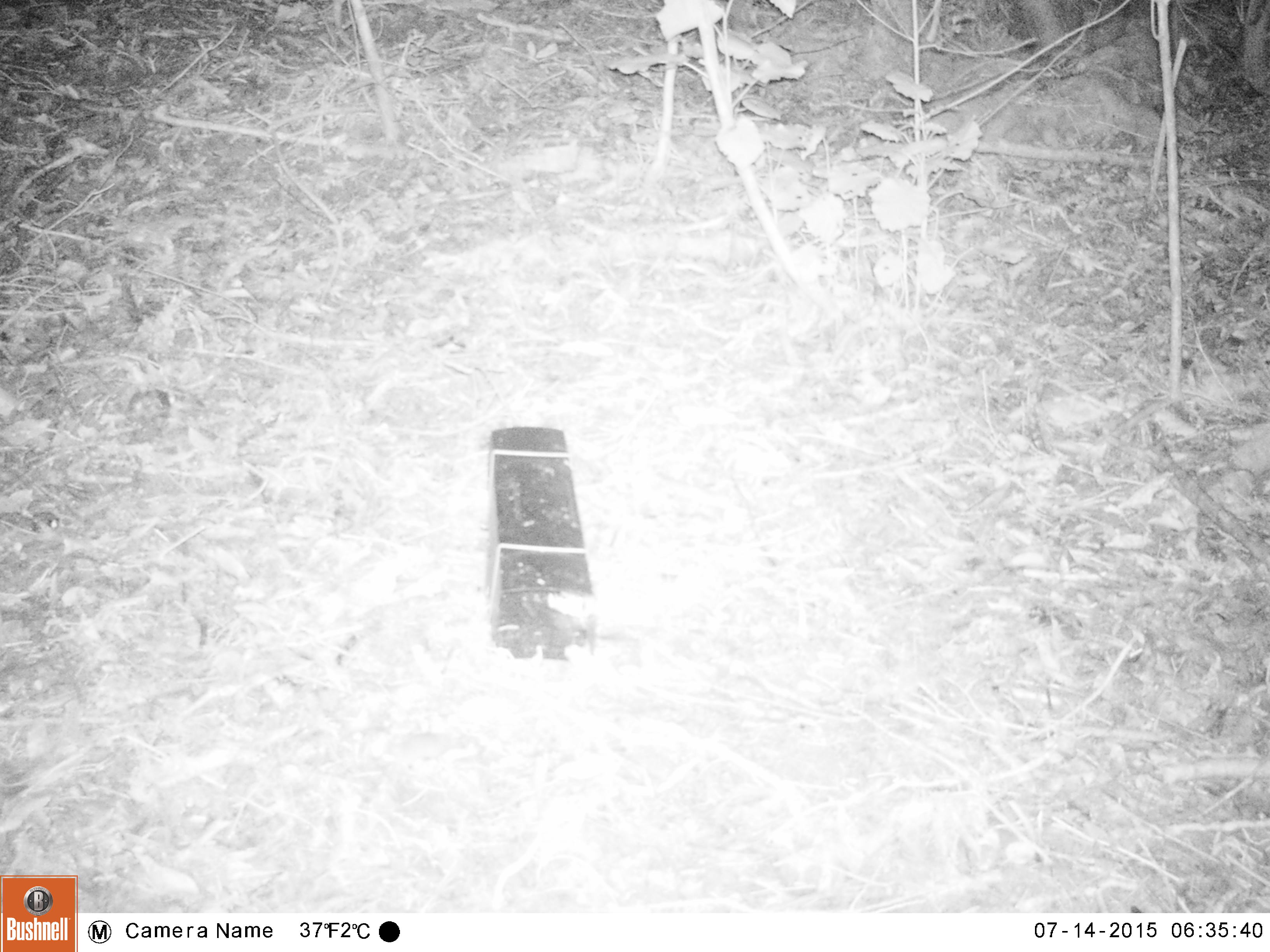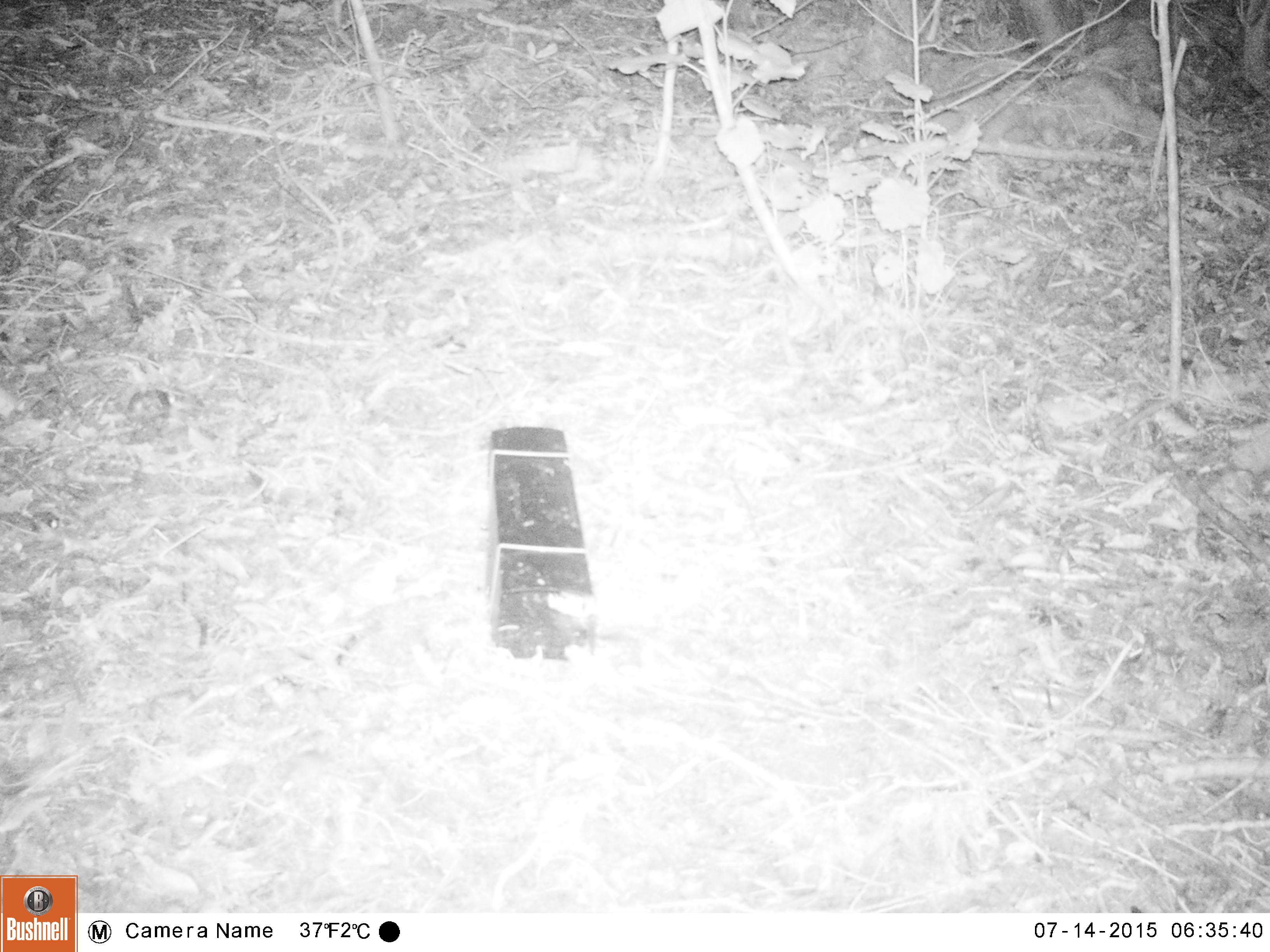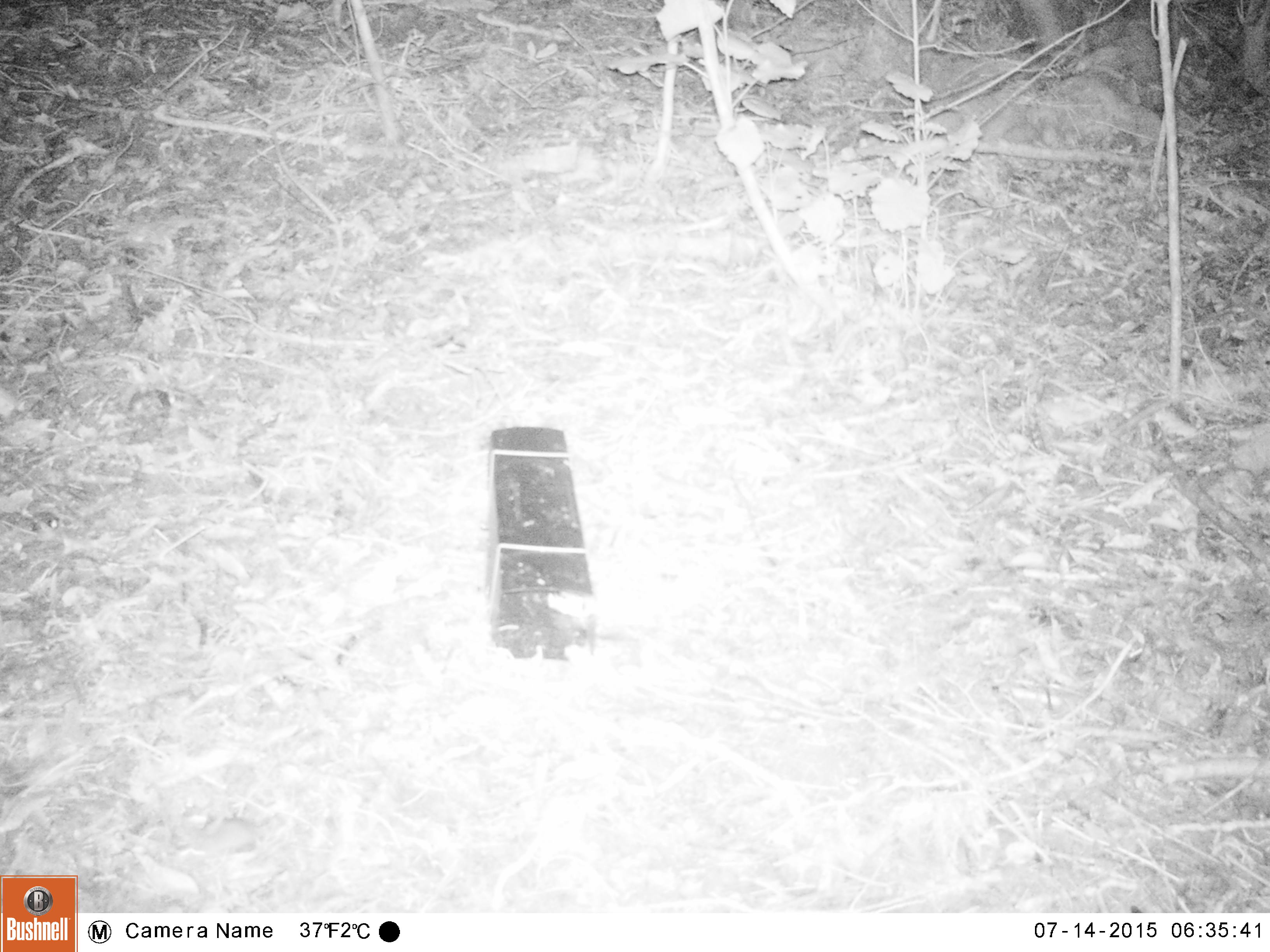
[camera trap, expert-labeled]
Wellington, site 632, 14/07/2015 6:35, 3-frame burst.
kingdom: Animalia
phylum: Chordata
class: Mammalia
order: Rodentia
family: Muridae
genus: Mus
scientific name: Mus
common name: mouse